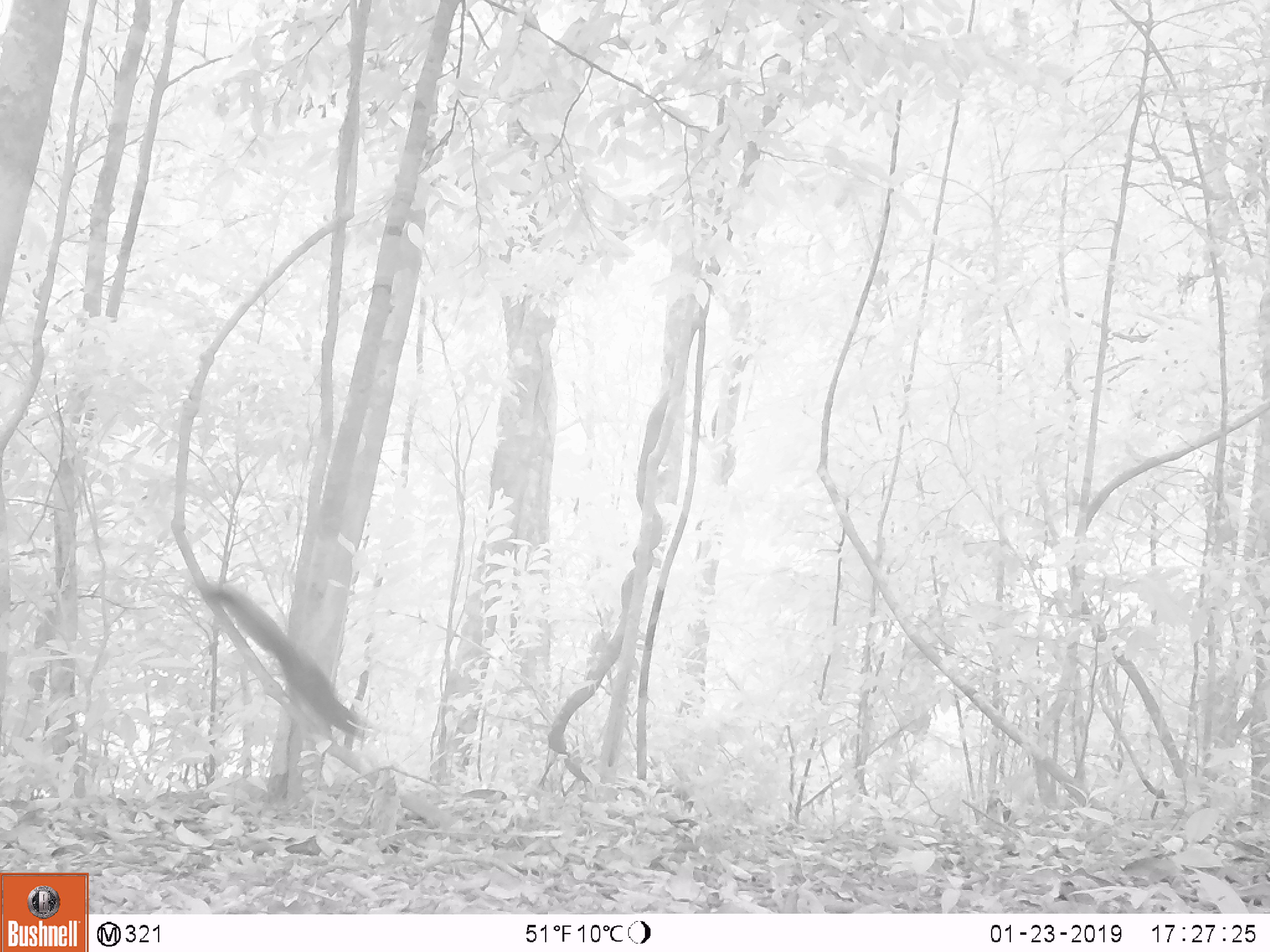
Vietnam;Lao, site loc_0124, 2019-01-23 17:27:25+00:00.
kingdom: Animalia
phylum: Chordata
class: Mammalia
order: Rodentia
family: Sciuridae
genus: Callosciurus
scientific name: Callosciurus erythraeus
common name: pallas's squirrel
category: pallass squirrel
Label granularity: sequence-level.